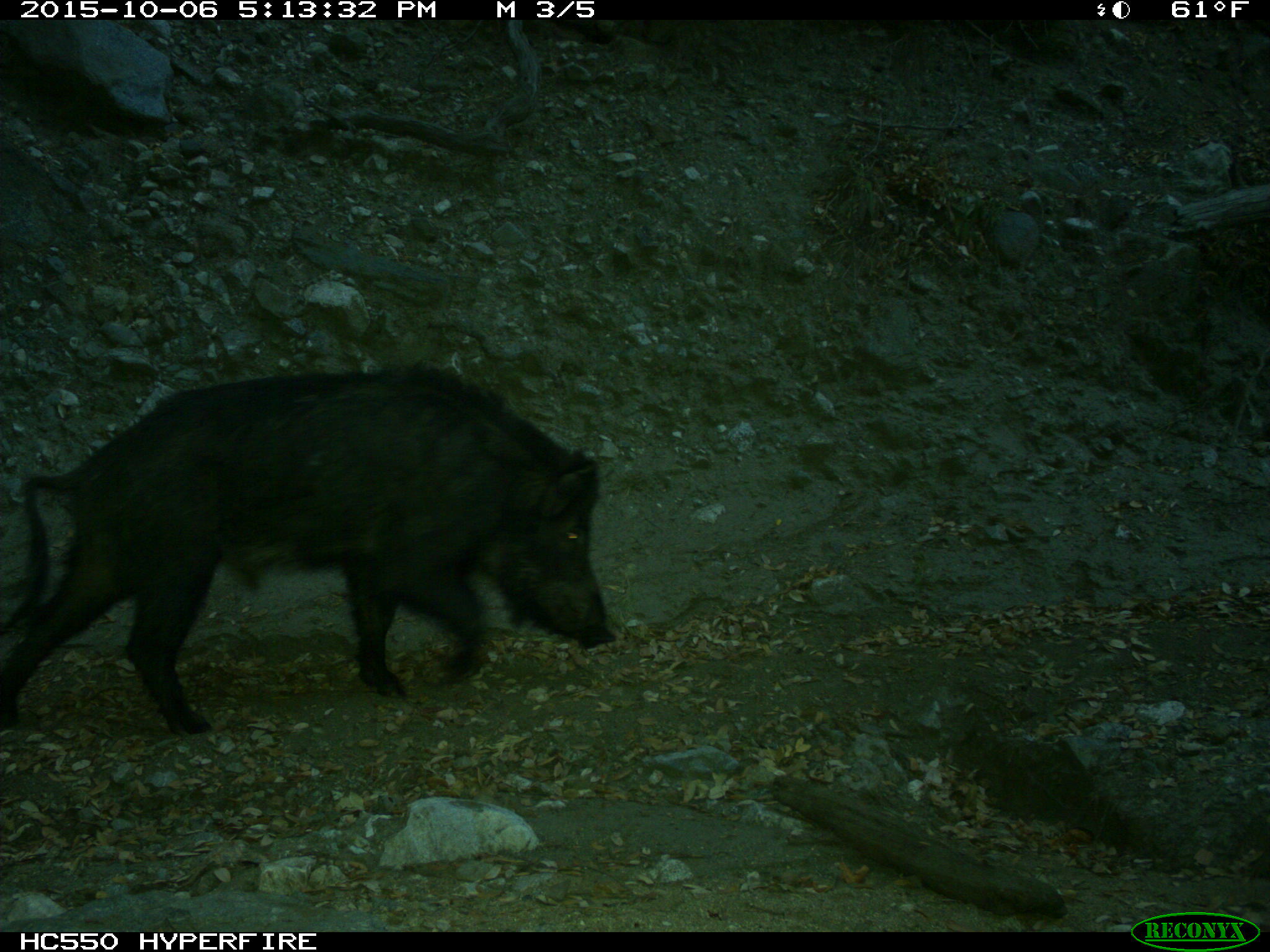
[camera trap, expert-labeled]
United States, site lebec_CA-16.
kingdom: Animalia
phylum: Chordata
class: Mammalia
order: Artiodactyla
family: Suidae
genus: Sus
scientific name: Sus scrofa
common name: wild boar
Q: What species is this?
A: Sus scrofa (wild boar).